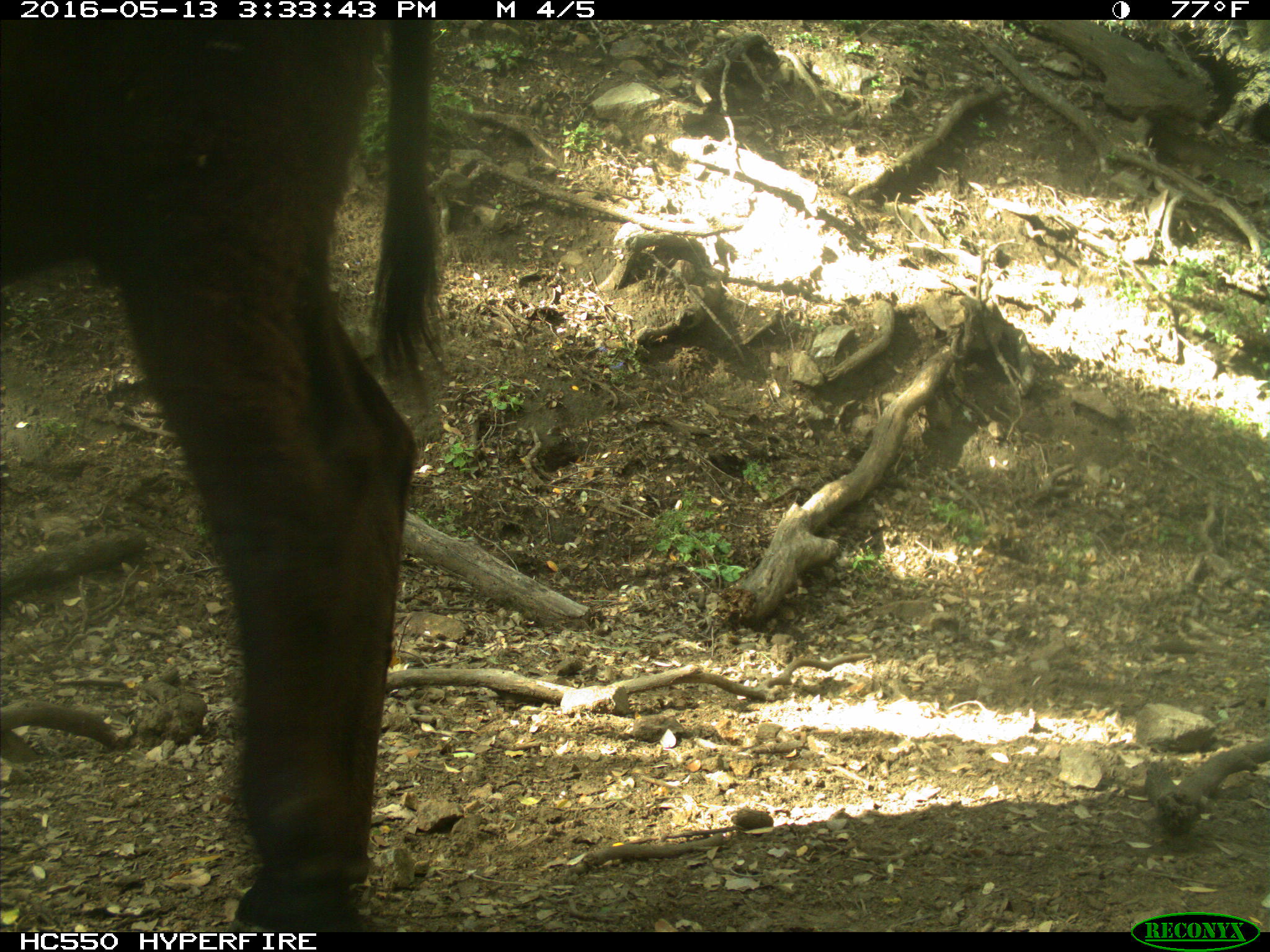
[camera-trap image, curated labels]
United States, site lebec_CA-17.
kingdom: Animalia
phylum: Chordata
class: Mammalia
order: Artiodactyla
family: Bovidae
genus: Bos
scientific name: Bos taurus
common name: domestic cow